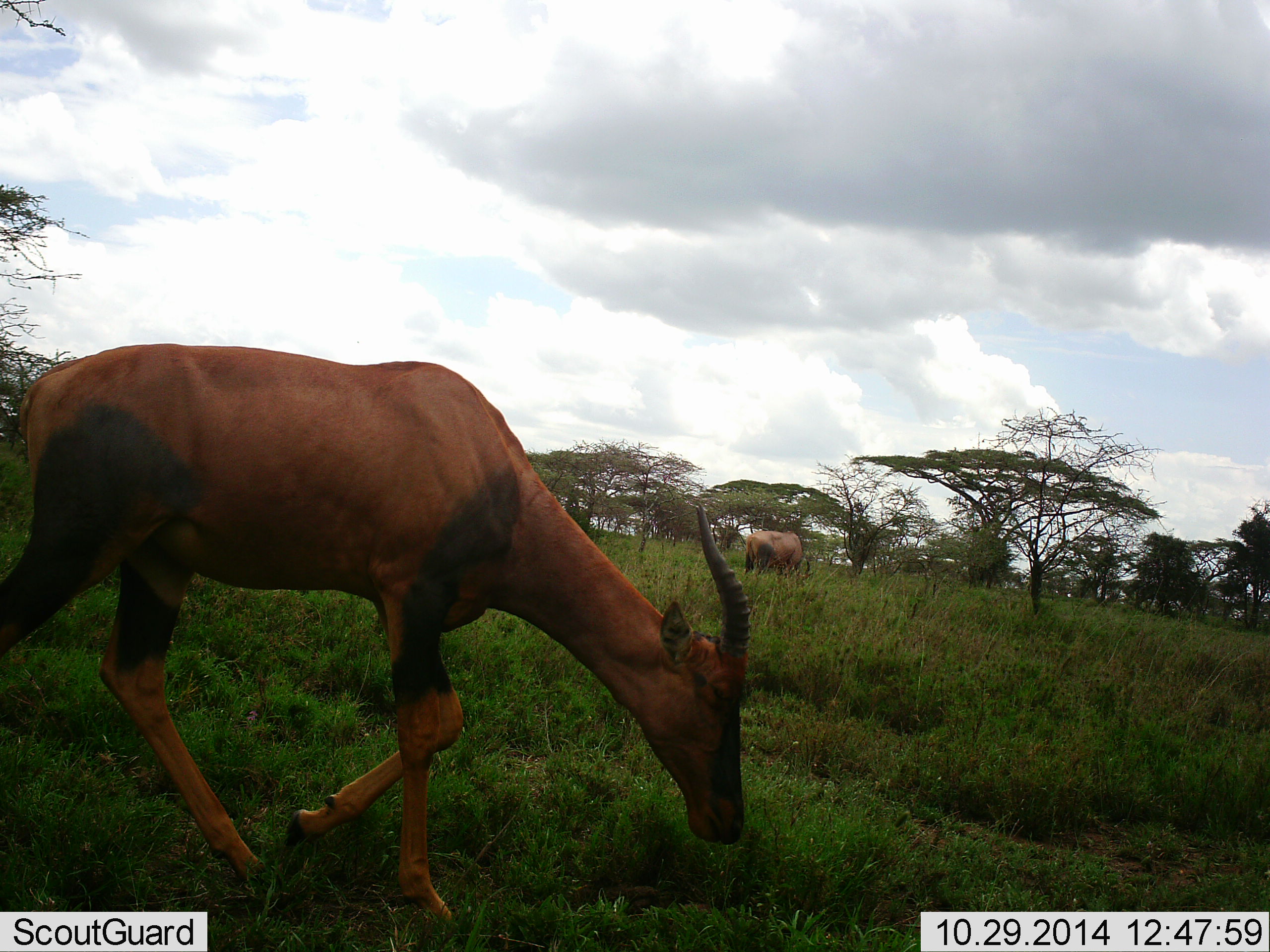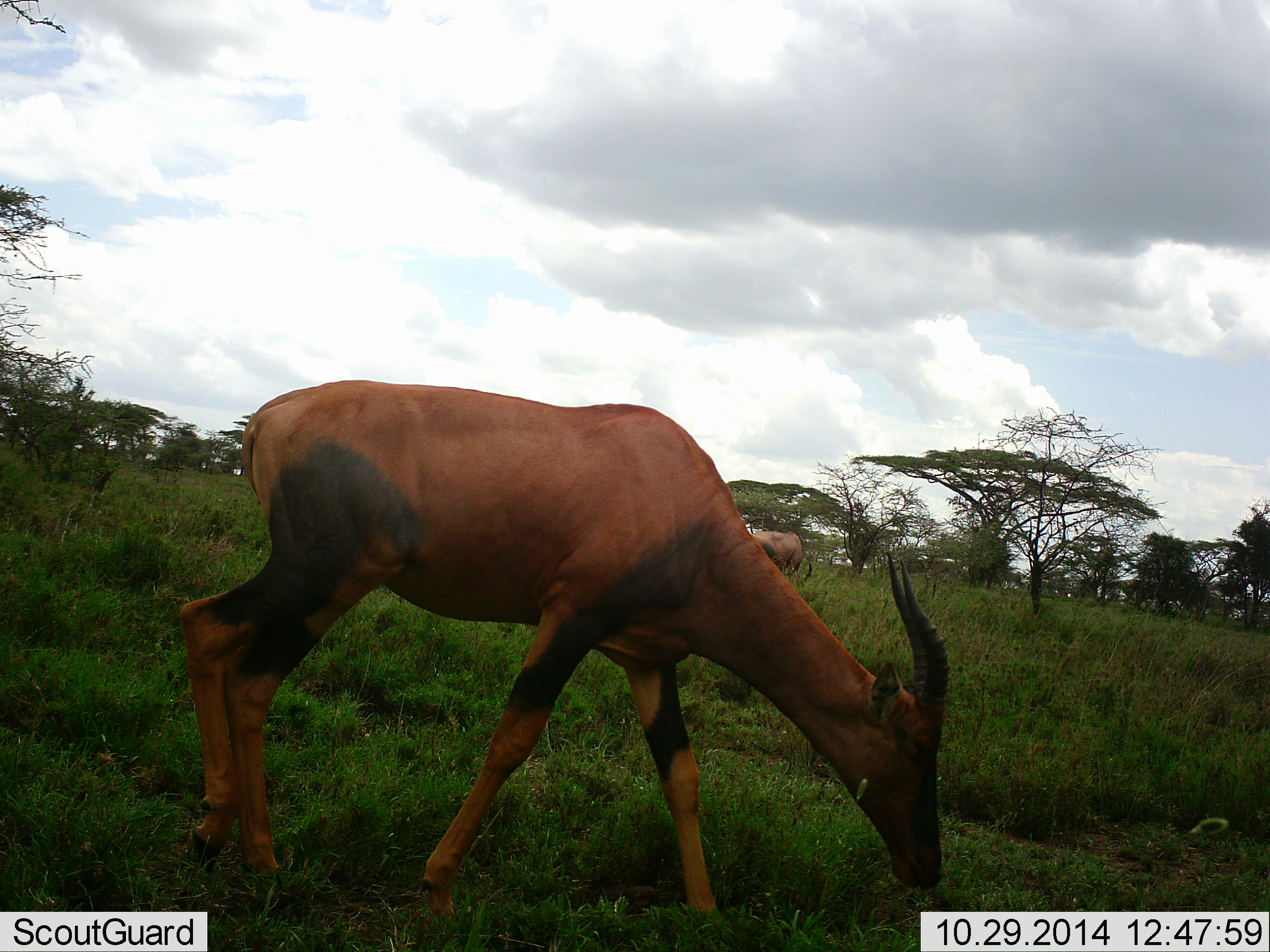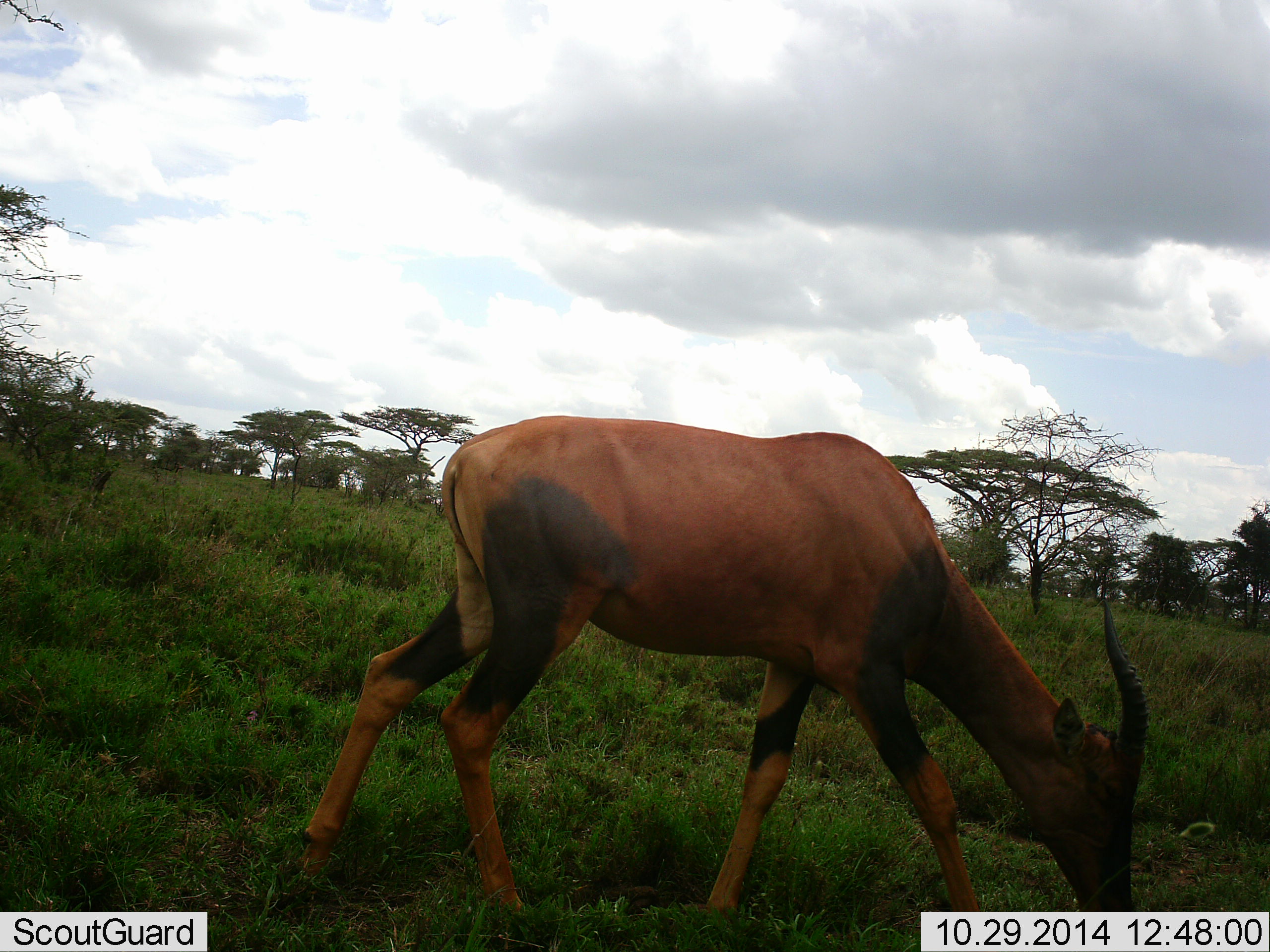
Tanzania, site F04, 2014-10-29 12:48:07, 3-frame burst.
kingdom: Animalia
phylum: Chordata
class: Mammalia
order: Artiodactyla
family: Bovidae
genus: Damaliscus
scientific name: Damaliscus lunatus jimela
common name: topi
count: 2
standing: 40%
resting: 0%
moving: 50%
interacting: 0%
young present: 0%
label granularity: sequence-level